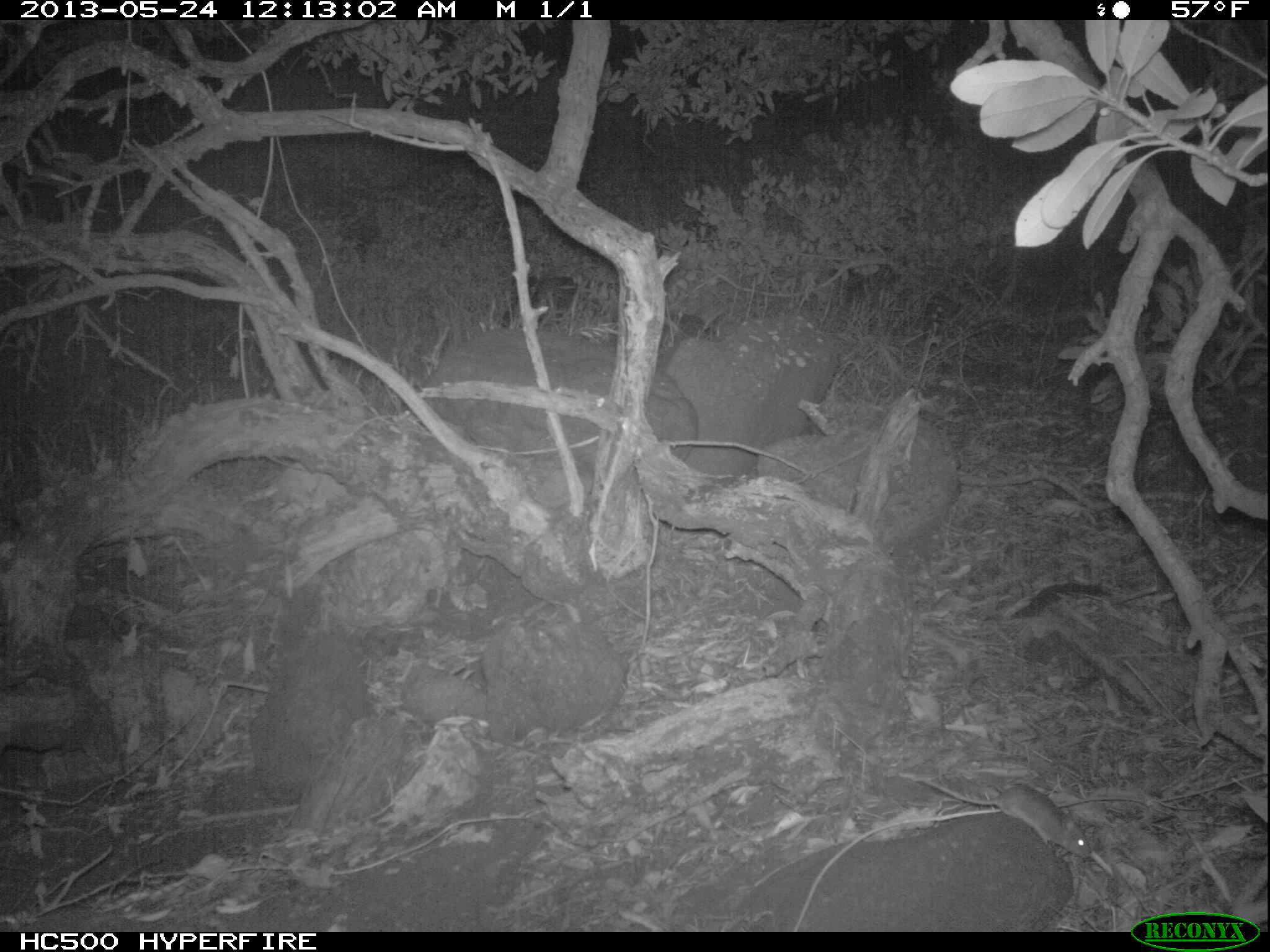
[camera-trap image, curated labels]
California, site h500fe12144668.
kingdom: Animalia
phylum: Chordata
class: Mammalia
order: Rodentia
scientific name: Rodentia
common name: rodent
Rodent (Rodentia).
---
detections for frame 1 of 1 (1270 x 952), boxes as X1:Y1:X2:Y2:
rodent: 923:780:1091:857